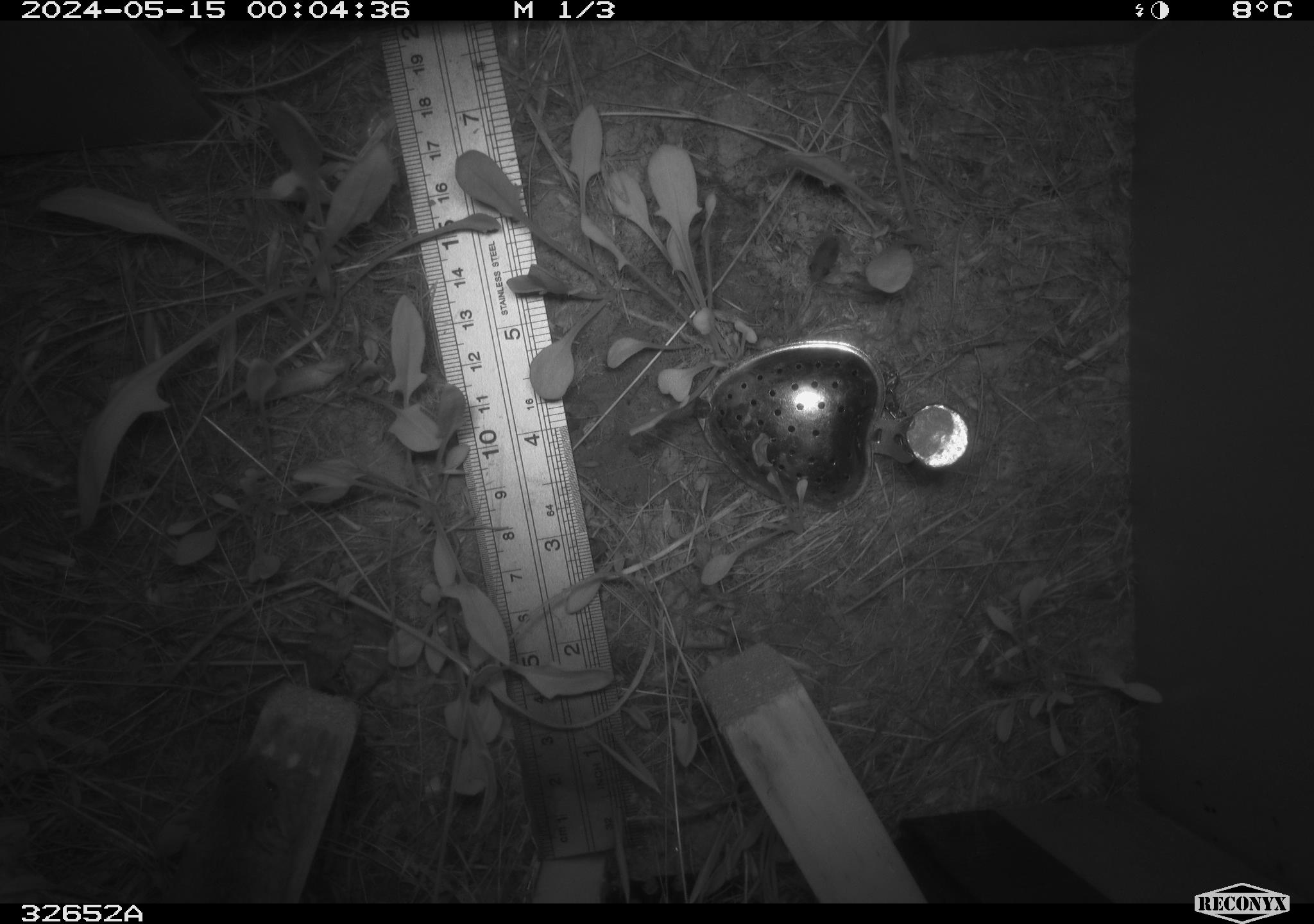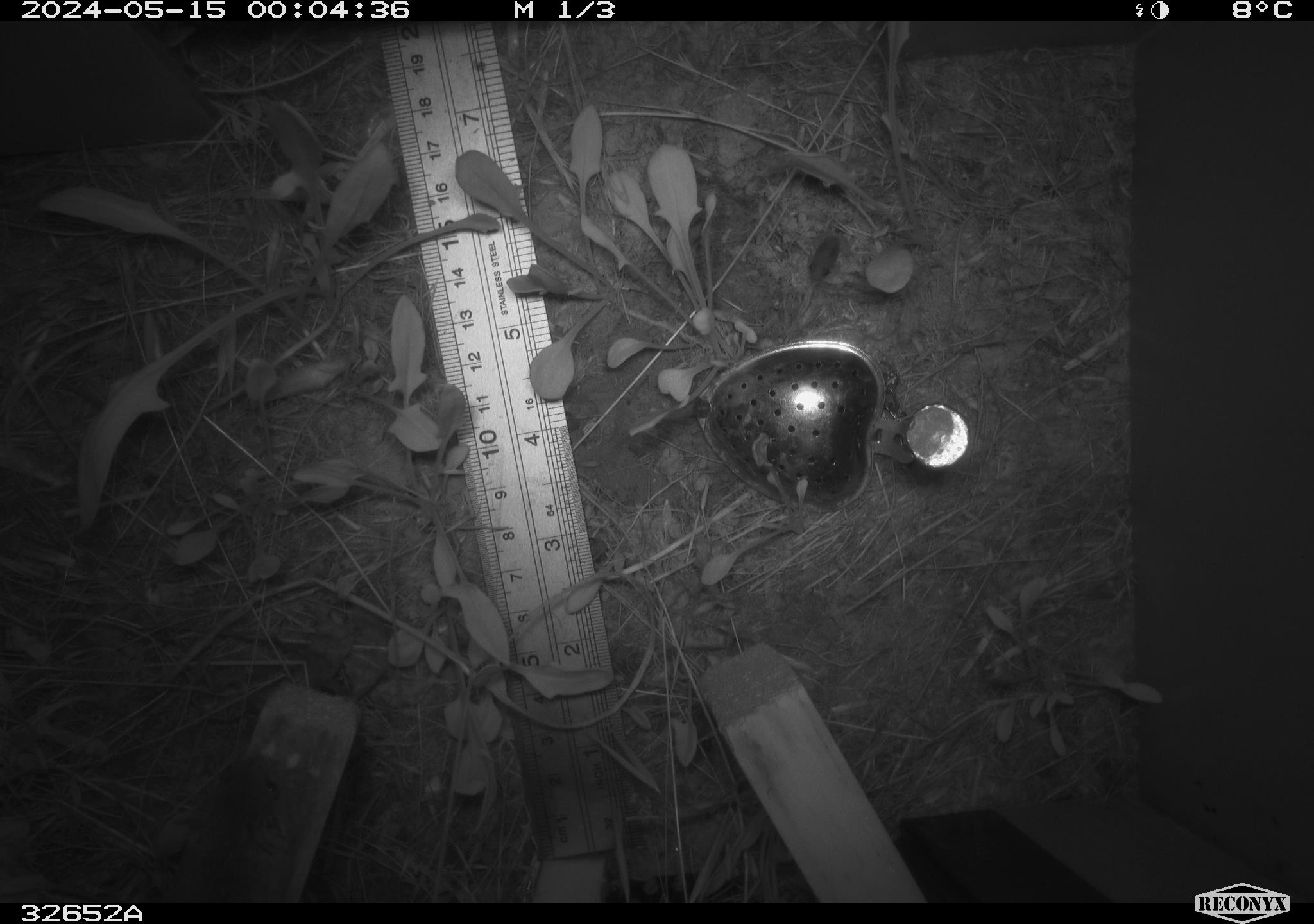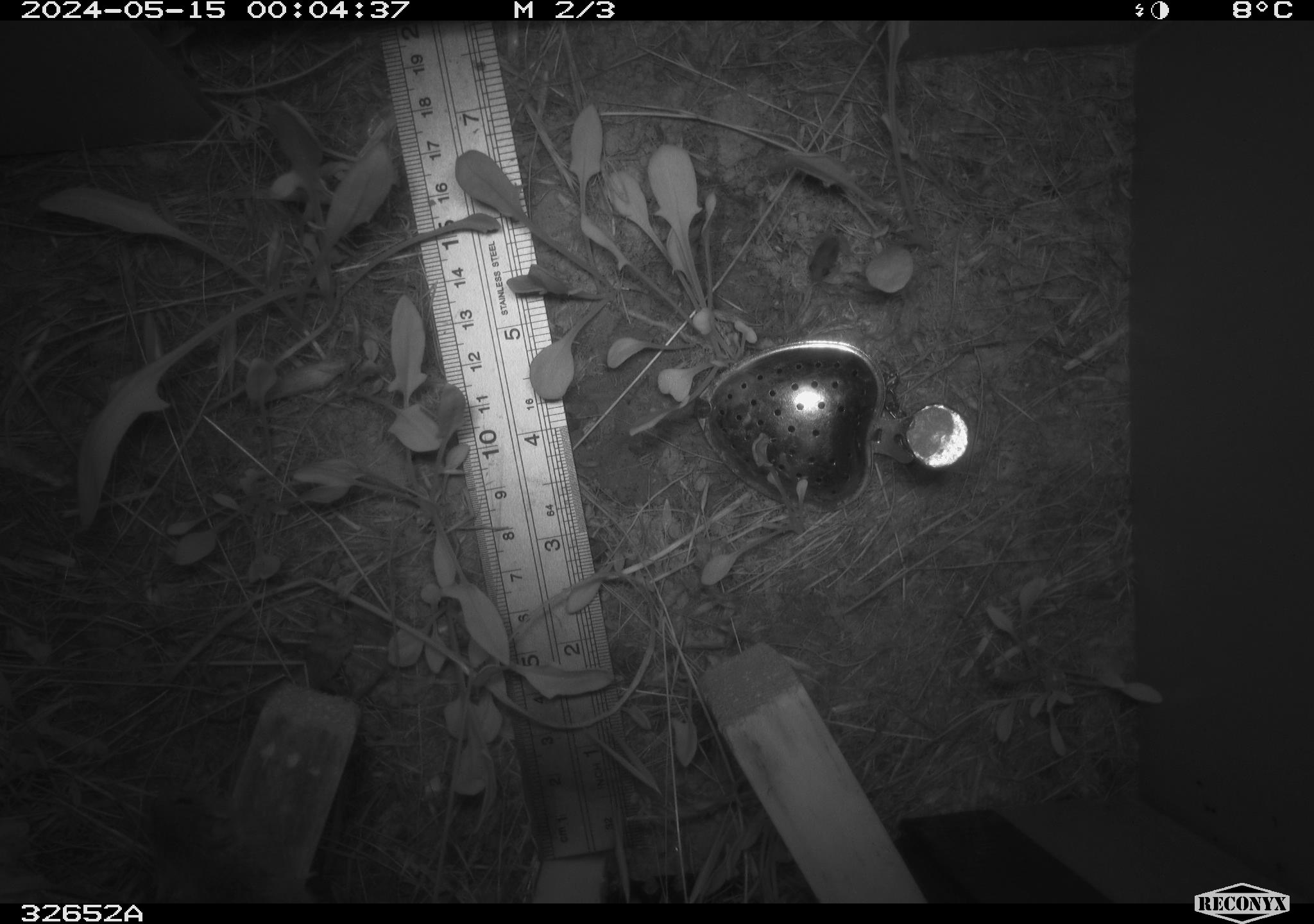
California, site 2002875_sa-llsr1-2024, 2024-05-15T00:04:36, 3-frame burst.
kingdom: Animalia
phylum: Chordata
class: Mammalia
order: Rodentia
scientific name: Rodentia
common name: rodent